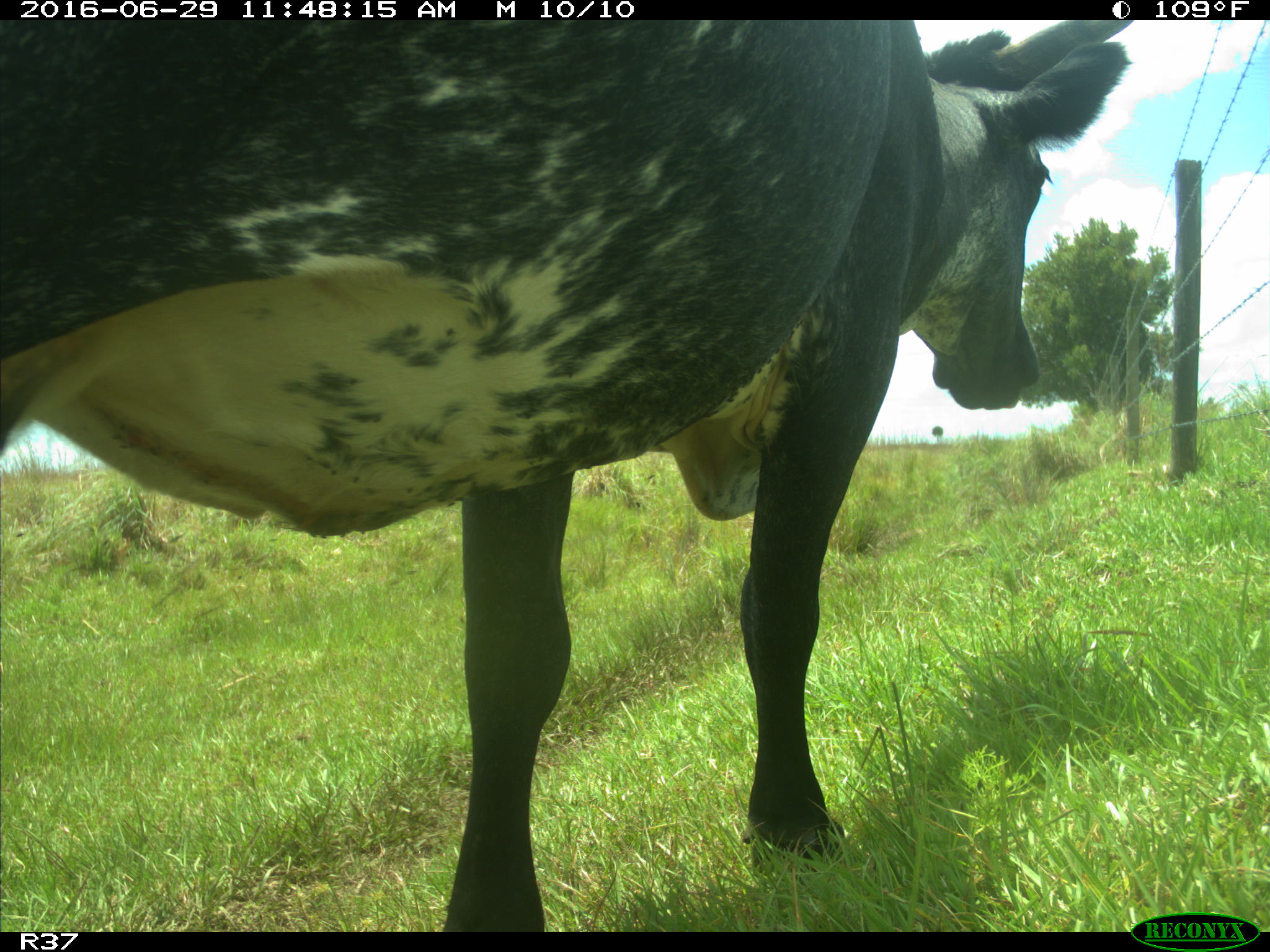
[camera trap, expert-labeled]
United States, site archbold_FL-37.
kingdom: Animalia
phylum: Chordata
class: Mammalia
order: Artiodactyla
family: Bovidae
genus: Bos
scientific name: Bos taurus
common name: domestic cow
Bos taurus (domestic cow).